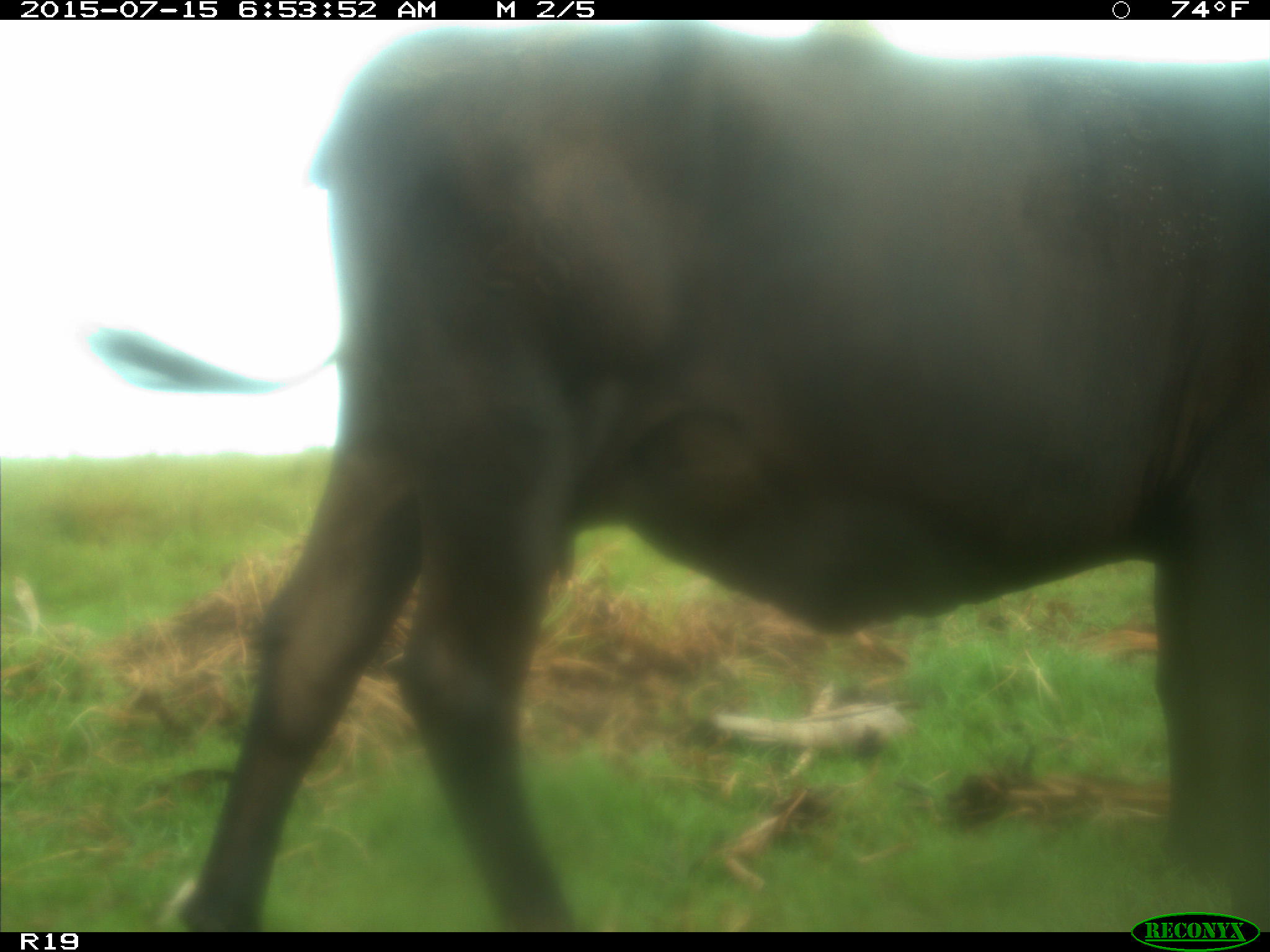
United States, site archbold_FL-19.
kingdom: Animalia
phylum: Chordata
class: Mammalia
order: Artiodactyla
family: Bovidae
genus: Bos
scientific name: Bos taurus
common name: domestic cow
Bos taurus (domestic cow).